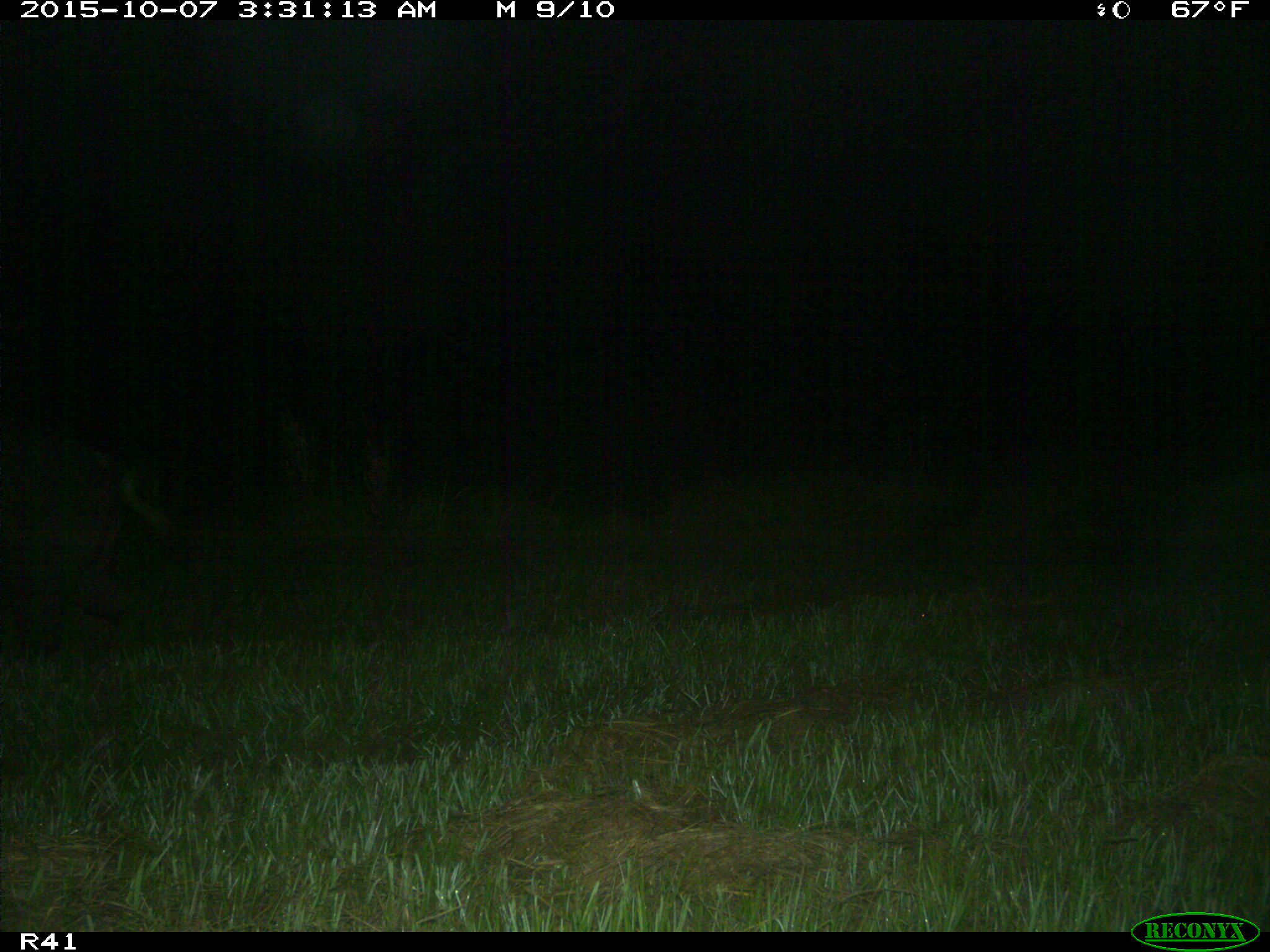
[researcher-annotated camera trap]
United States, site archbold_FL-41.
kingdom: Animalia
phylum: Chordata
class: Mammalia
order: Artiodactyla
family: Suidae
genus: Sus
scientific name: Sus scrofa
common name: wild boar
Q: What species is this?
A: Sus scrofa (wild boar).